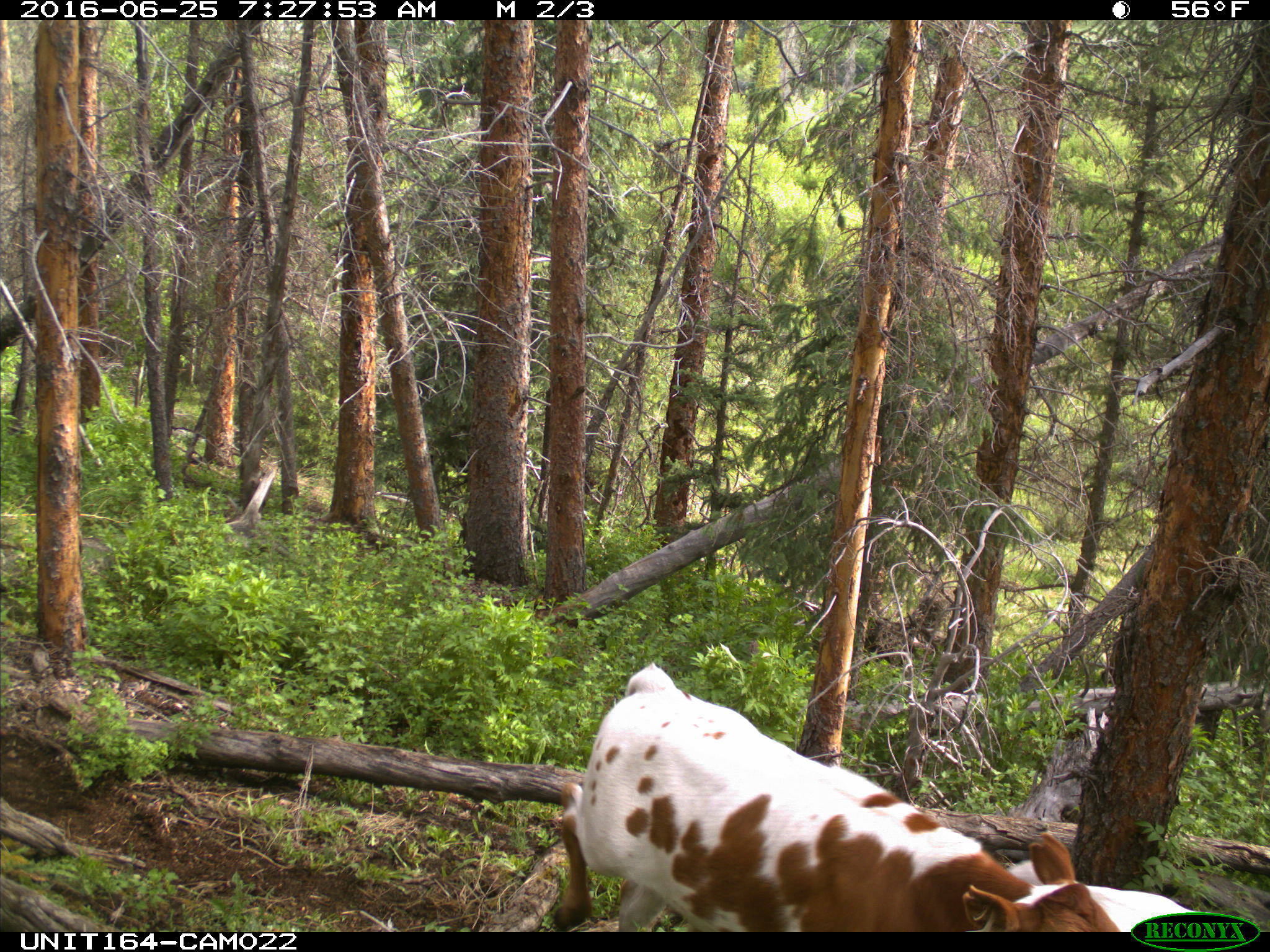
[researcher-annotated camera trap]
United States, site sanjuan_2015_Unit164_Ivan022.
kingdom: Animalia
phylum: Chordata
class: Mammalia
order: Artiodactyla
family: Bovidae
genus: Bos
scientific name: Bos taurus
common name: domestic cow